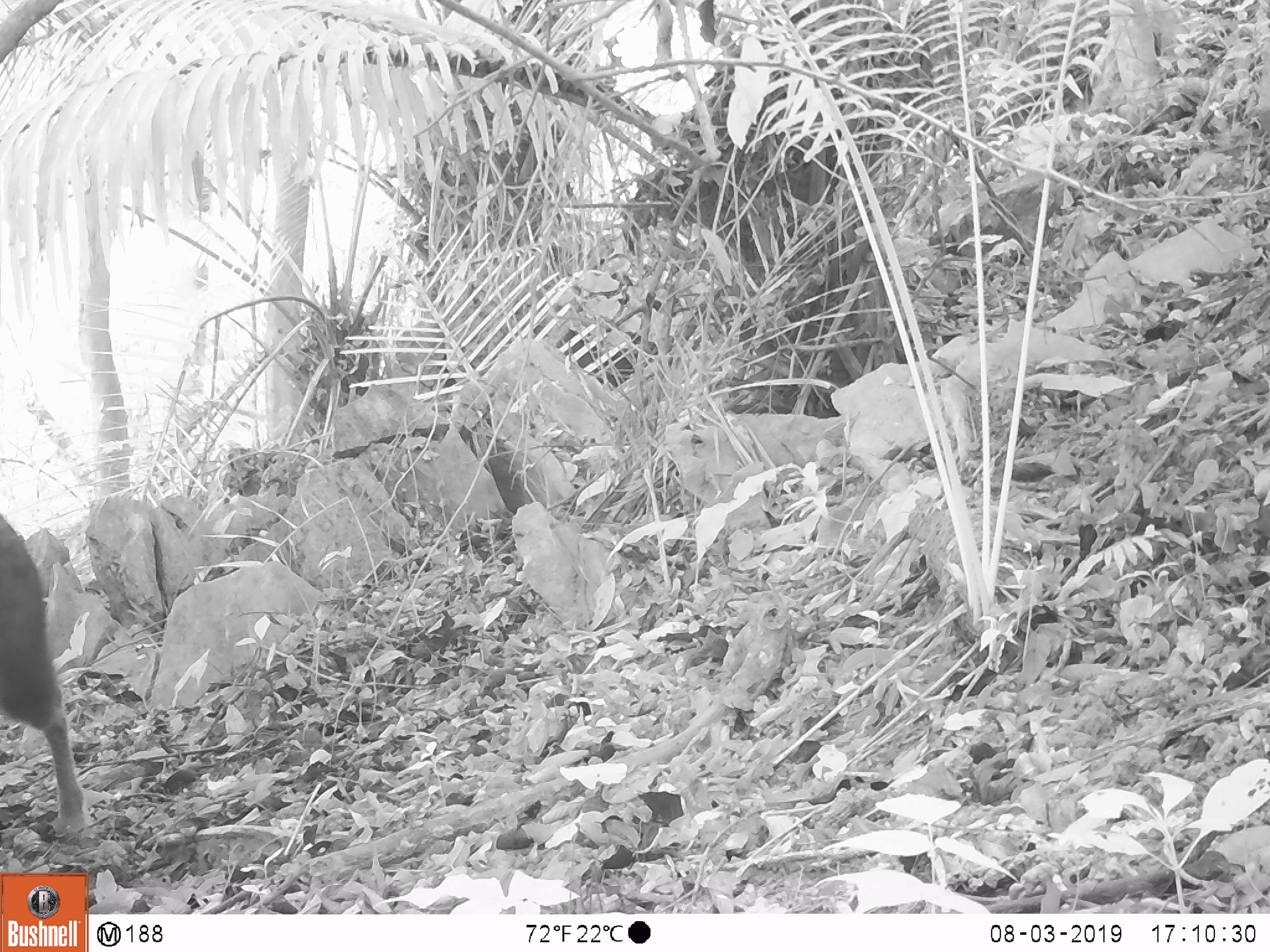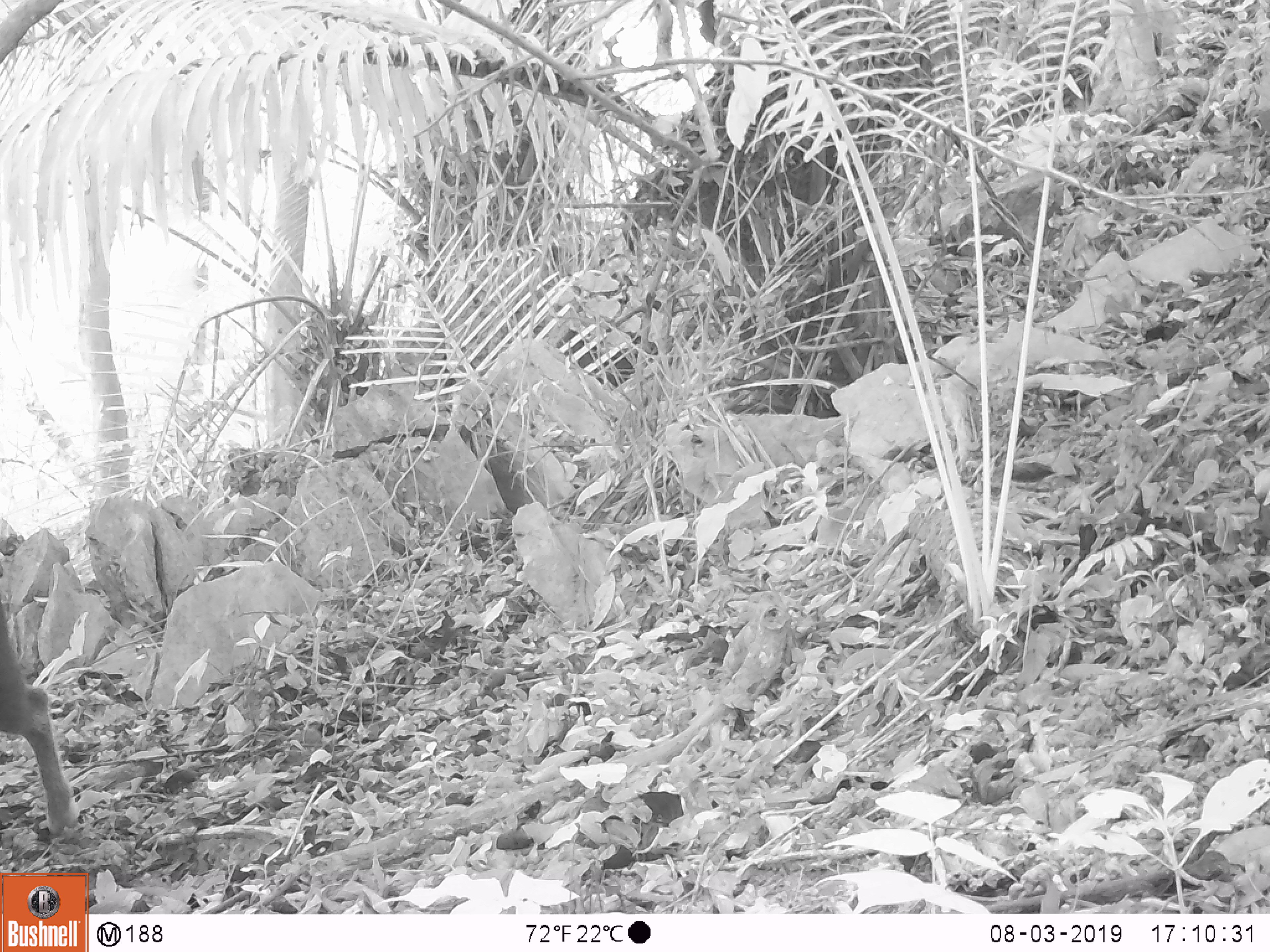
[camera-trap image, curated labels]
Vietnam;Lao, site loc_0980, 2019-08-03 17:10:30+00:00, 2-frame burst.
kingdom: Animalia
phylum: Chordata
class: Mammalia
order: Artiodactyla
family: Bovidae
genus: Capricornis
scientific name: Capricornis sumatraensis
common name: chinese serow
Chinese serow (Capricornis sumatraensis). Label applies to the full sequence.